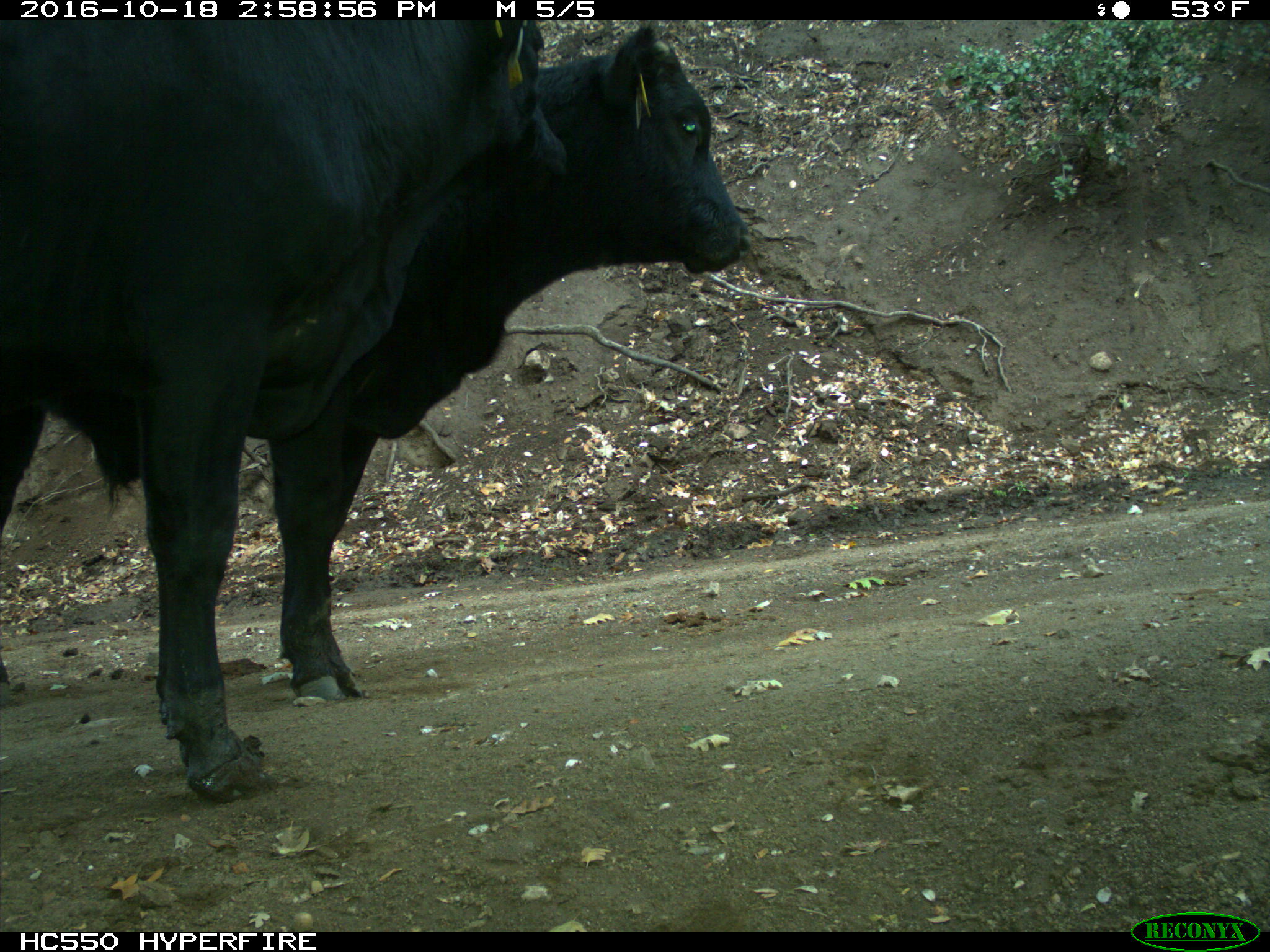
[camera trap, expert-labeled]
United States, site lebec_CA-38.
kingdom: Animalia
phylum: Chordata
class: Mammalia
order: Artiodactyla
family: Bovidae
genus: Bos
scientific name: Bos taurus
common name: domestic cow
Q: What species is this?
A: Bos taurus (domestic cow).